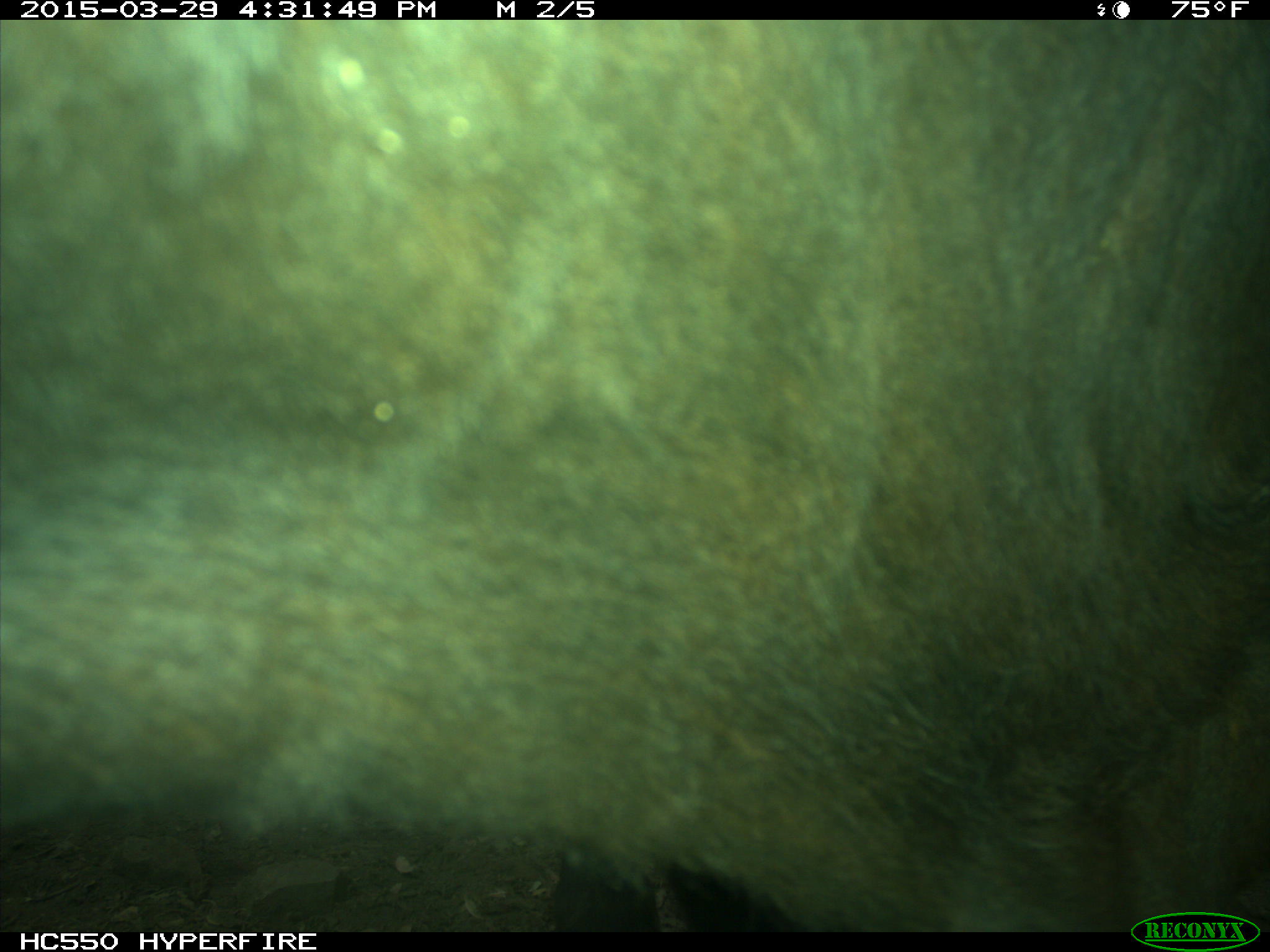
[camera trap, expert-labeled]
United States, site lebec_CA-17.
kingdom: Animalia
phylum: Chordata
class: Mammalia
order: Artiodactyla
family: Bovidae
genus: Bos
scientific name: Bos taurus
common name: domestic cow